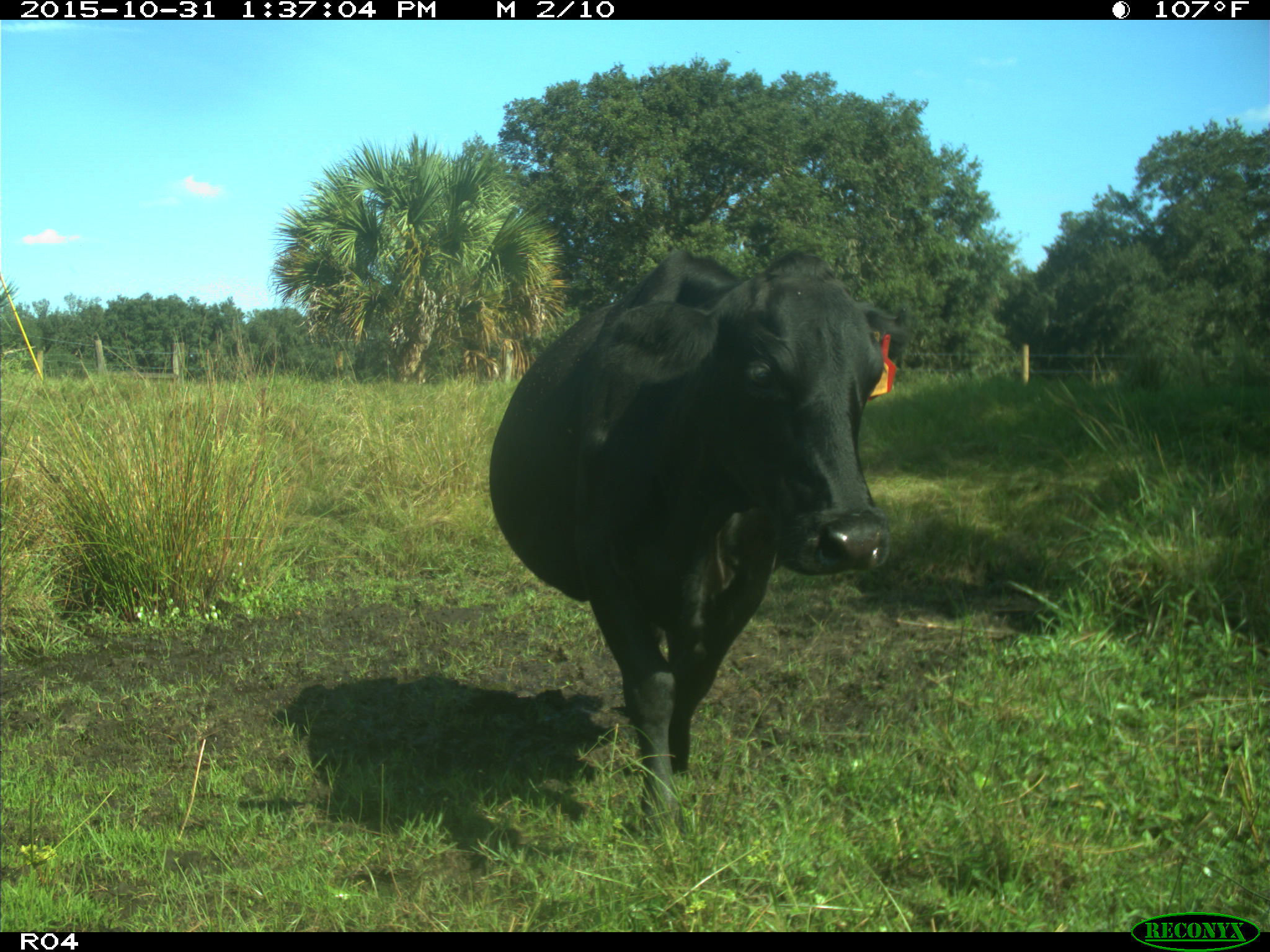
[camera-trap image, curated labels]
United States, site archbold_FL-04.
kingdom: Animalia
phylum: Chordata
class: Mammalia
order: Artiodactyla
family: Bovidae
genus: Bos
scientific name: Bos taurus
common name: domestic cow